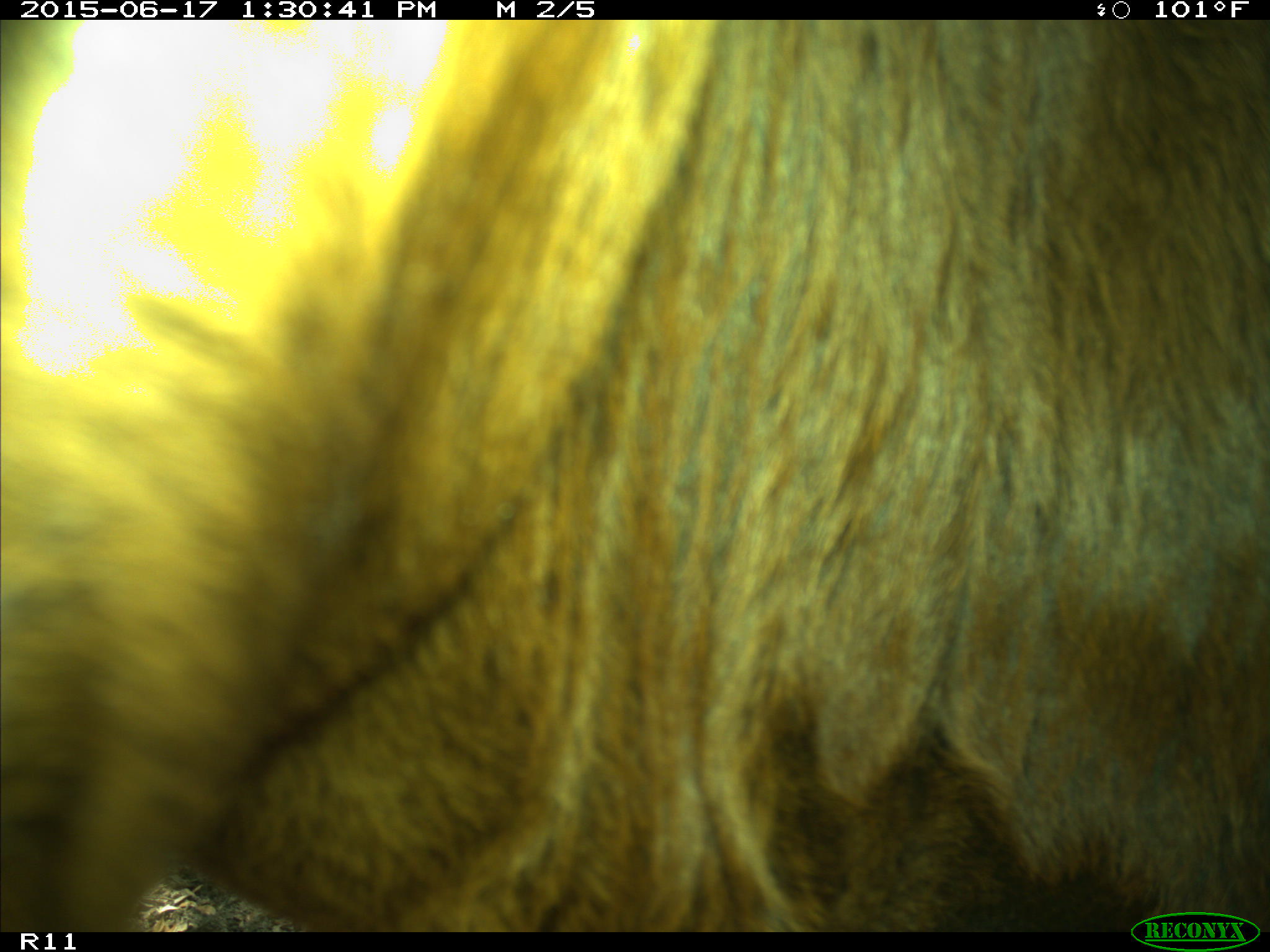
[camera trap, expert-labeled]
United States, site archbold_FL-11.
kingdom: Animalia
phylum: Chordata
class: Mammalia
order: Artiodactyla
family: Bovidae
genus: Bos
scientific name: Bos taurus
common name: domestic cow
Bos taurus (domestic cow).